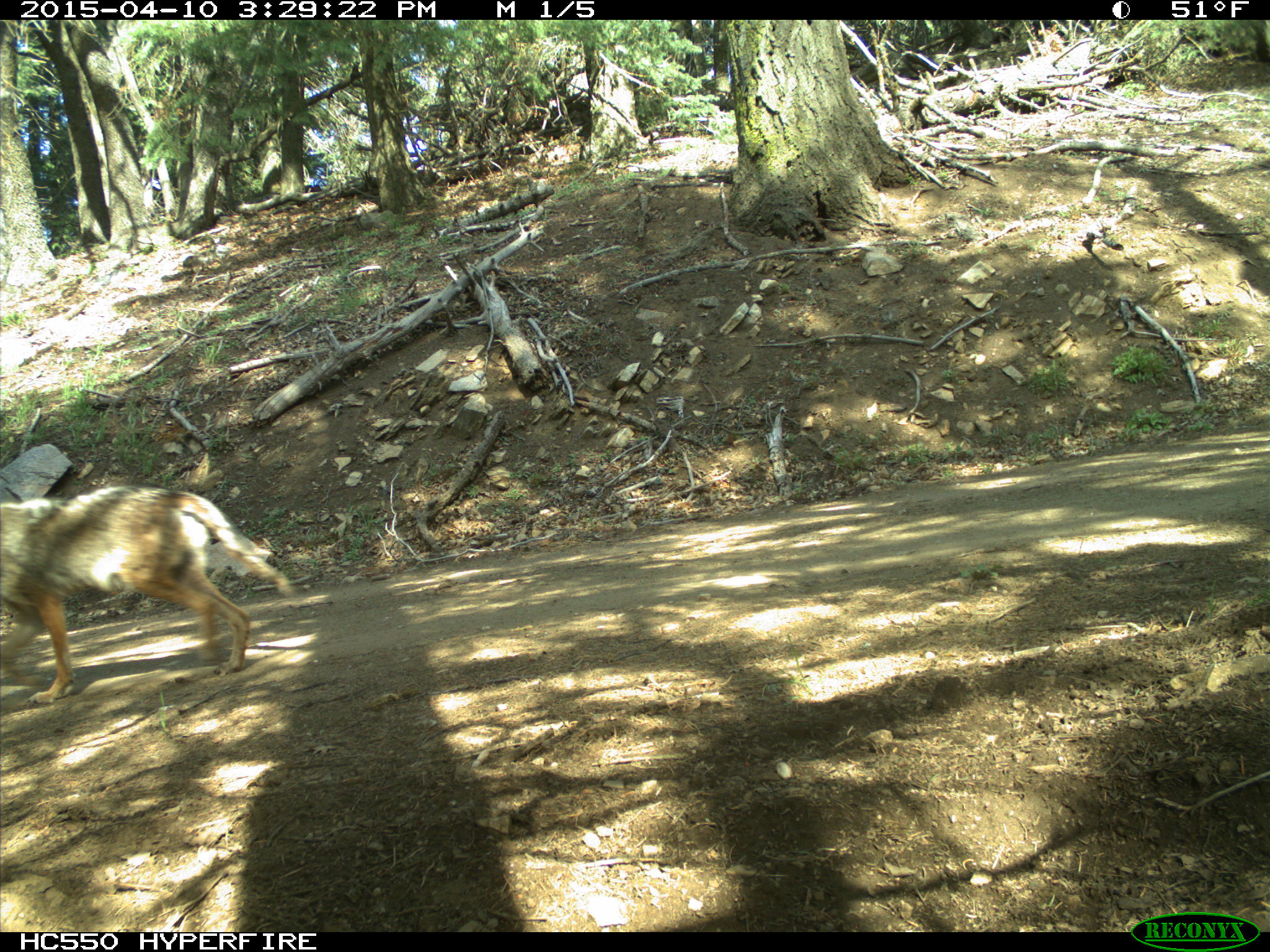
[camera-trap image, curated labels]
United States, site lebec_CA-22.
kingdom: Animalia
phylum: Chordata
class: Mammalia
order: Carnivora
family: Canidae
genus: Canis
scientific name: Canis latrans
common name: coyote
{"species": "Canis latrans (coyote)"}